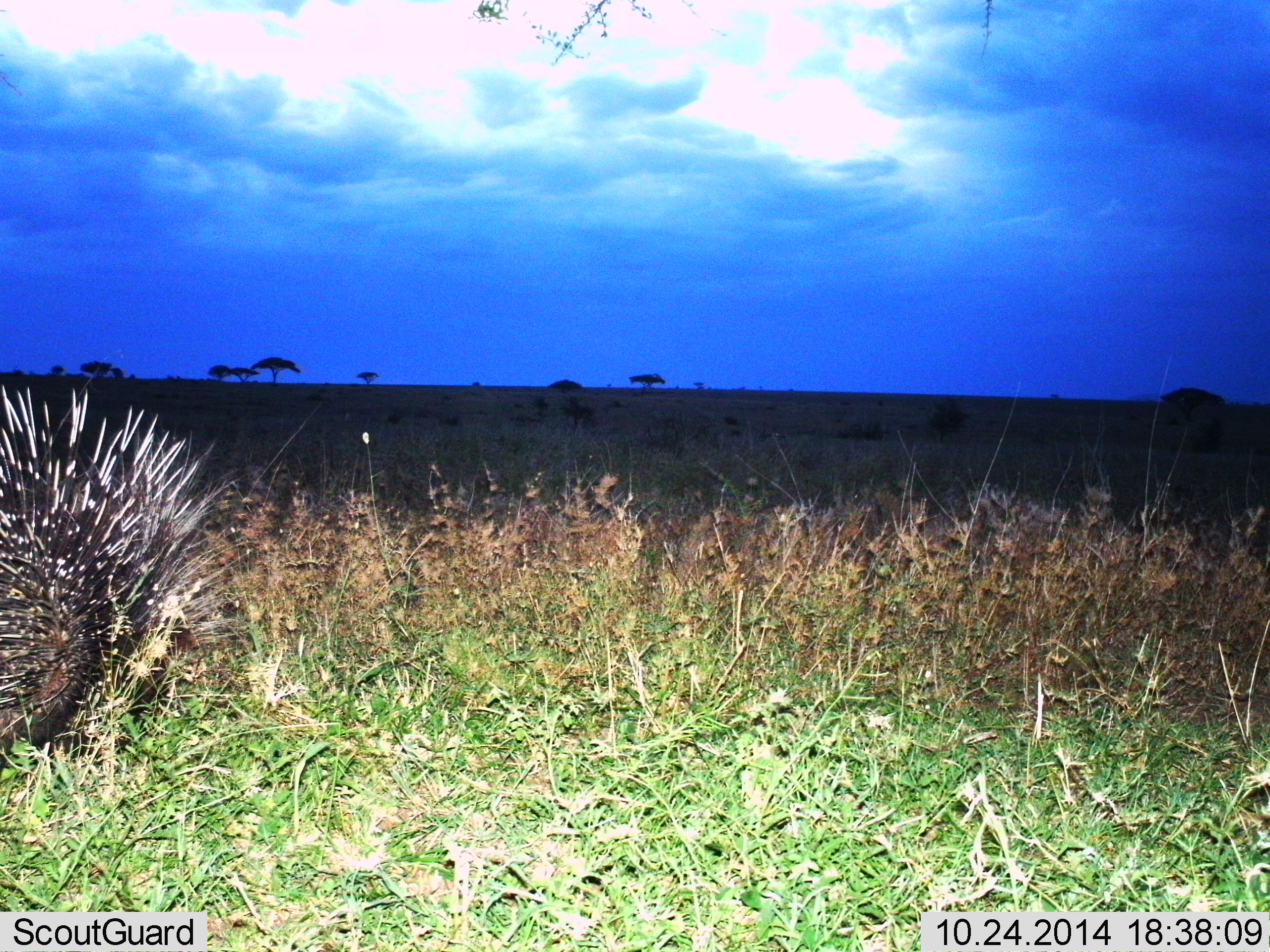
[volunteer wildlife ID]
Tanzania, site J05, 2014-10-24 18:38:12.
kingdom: Animalia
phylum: Chordata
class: Mammalia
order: Rodentia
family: Hystricidae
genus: Hystrix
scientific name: Hystrix cristata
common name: crested porcupine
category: porcupine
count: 1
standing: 50%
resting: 10%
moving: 30%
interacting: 0%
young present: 10%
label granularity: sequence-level